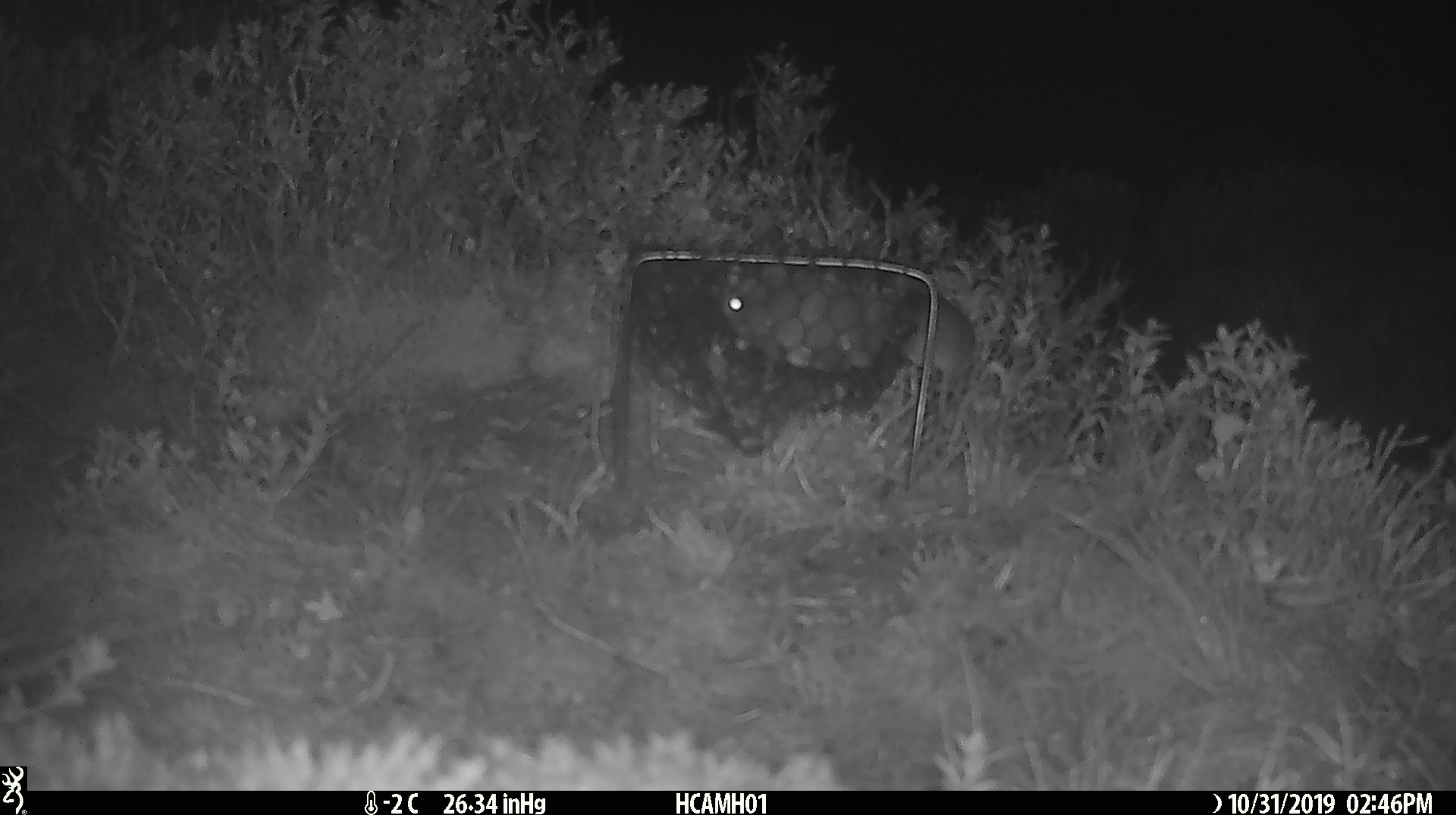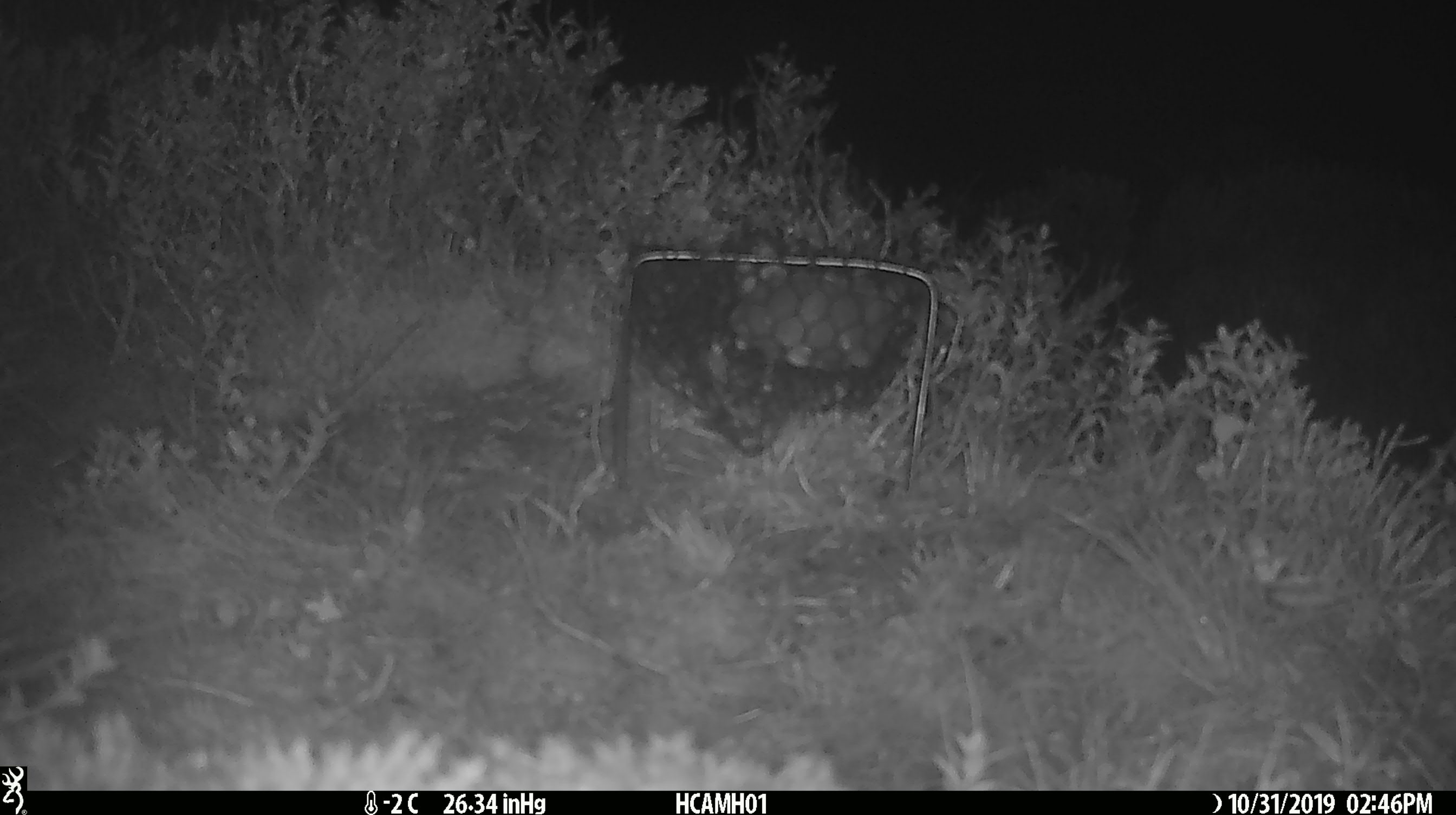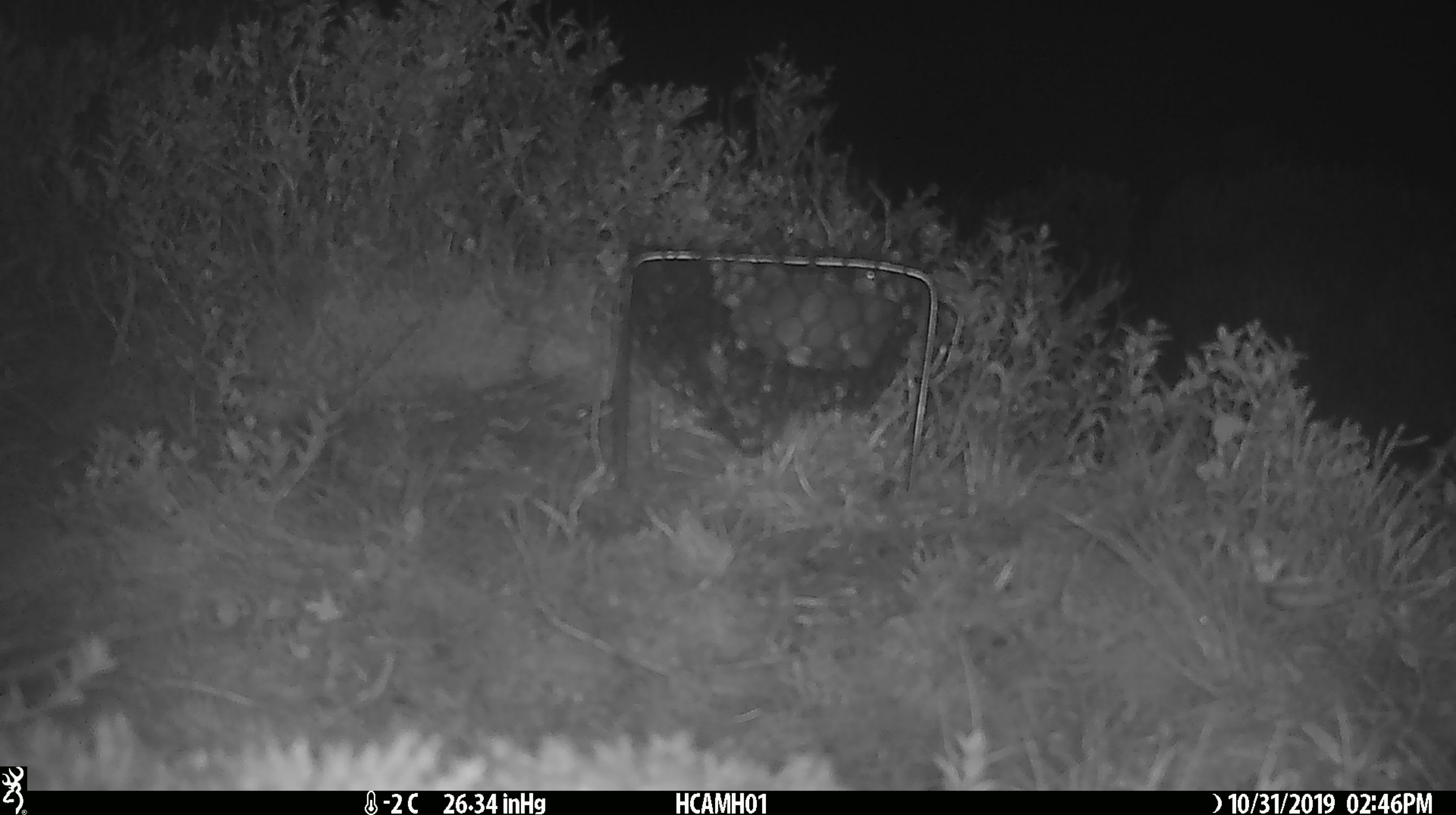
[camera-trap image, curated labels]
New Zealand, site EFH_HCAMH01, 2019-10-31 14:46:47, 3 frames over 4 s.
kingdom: Animalia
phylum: Chordata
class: Mammalia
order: Rodentia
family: Muridae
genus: Mus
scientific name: Mus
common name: mouse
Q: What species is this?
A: Mouse (Mus).